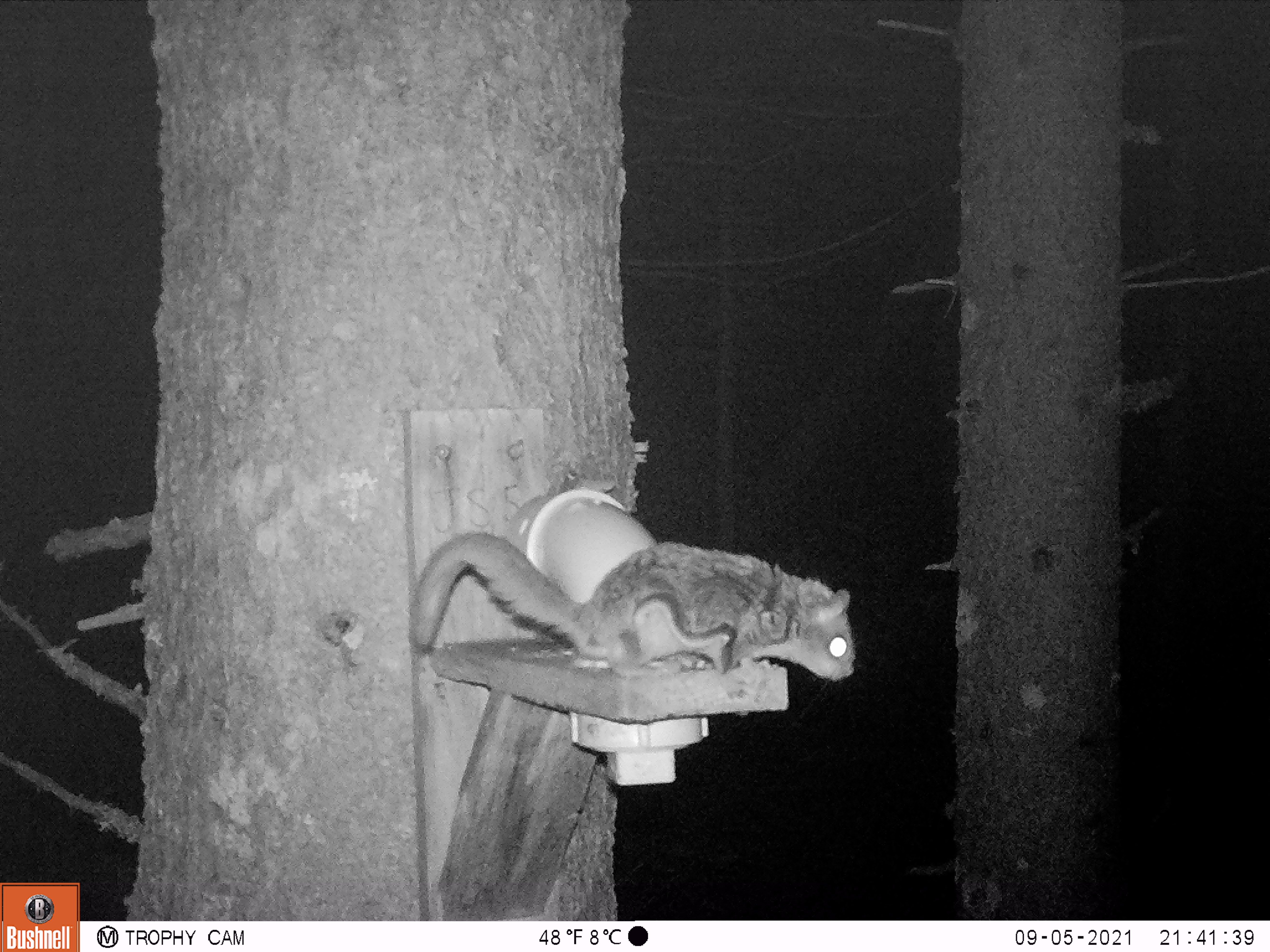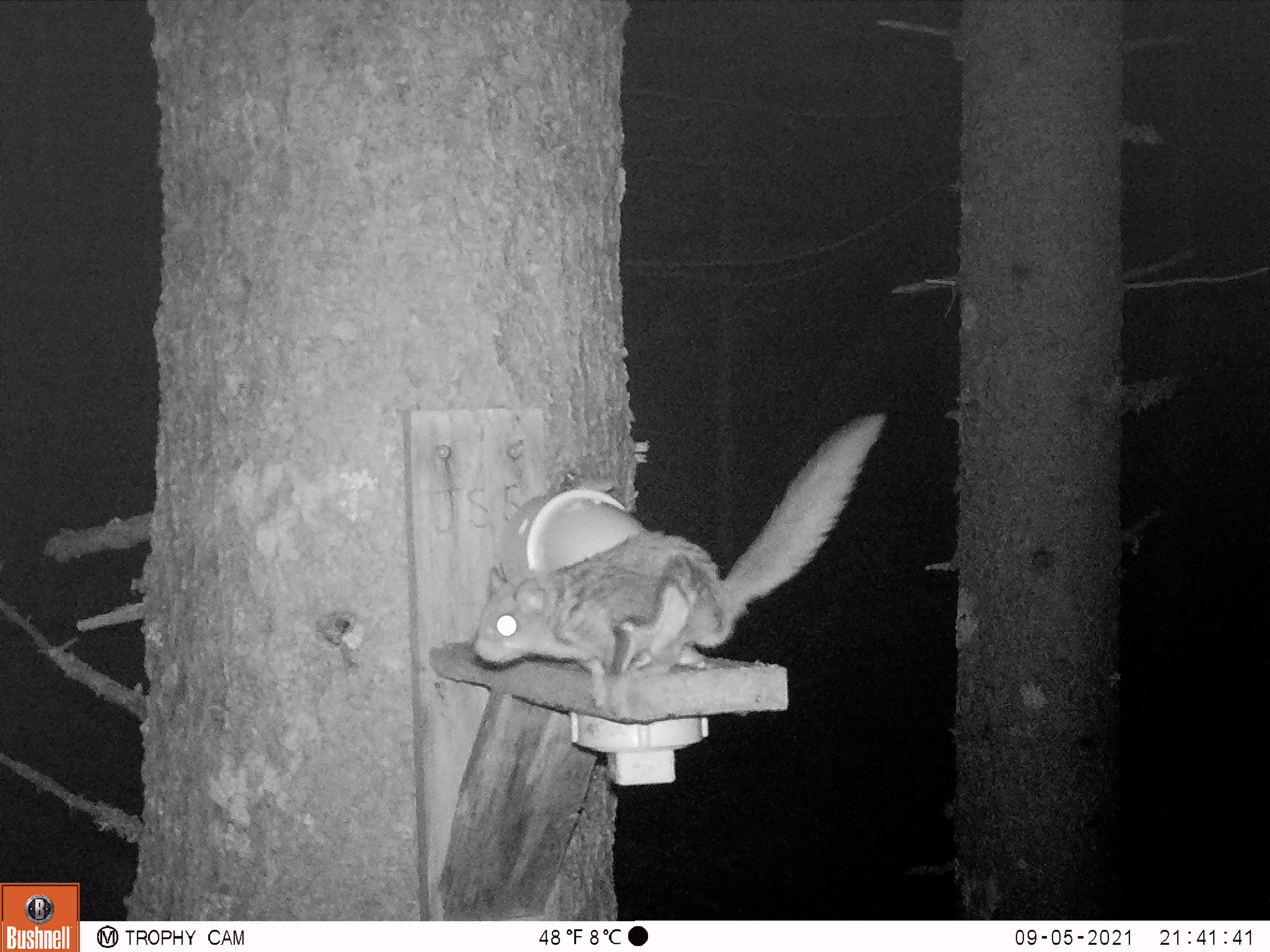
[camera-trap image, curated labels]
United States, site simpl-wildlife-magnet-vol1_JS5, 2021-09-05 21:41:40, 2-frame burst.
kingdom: Animalia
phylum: Chordata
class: Mammalia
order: Rodentia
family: Sciuridae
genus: Glaucomys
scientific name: Glaucomys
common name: flying squirrel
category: flying squirrel sp.